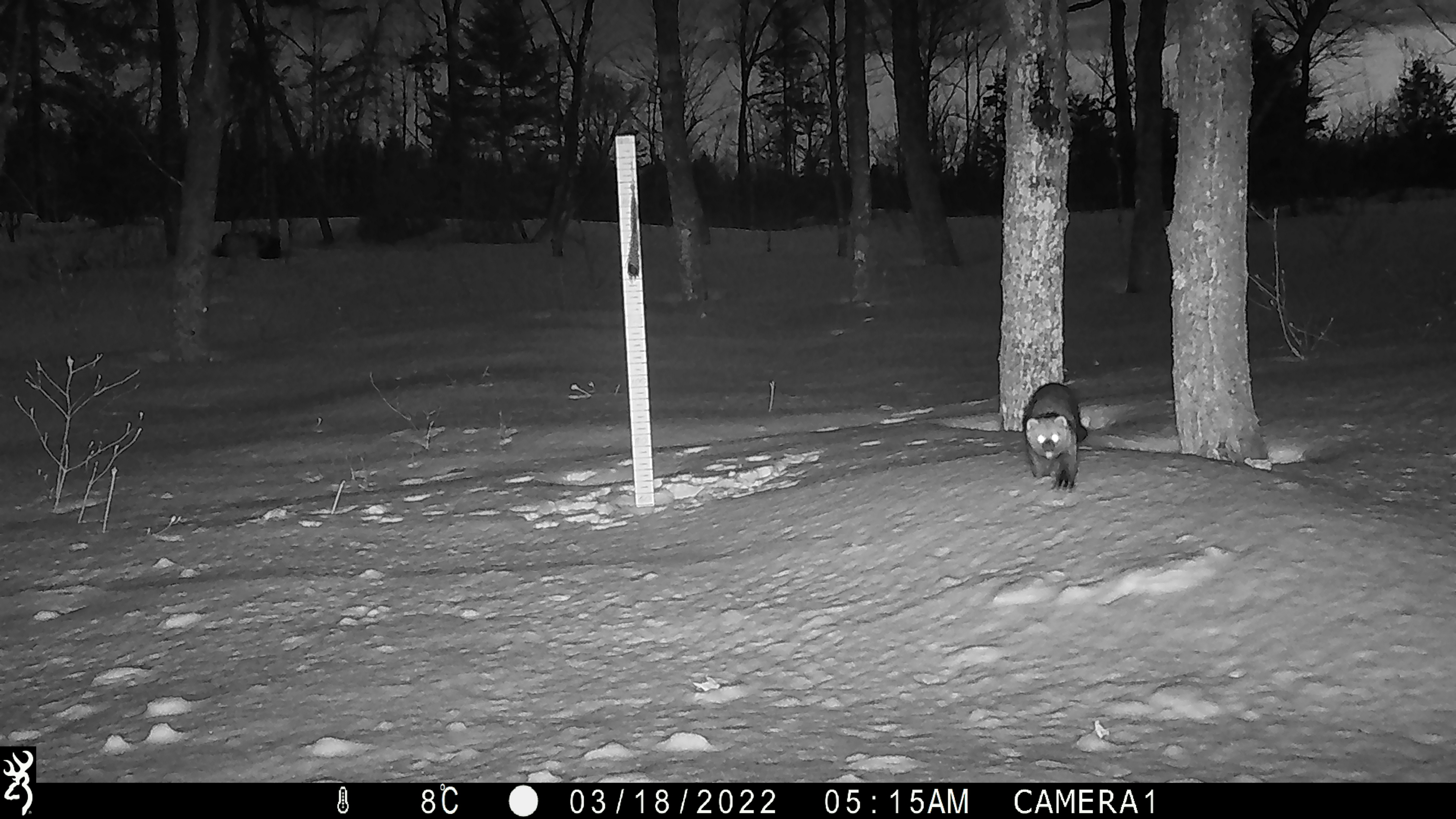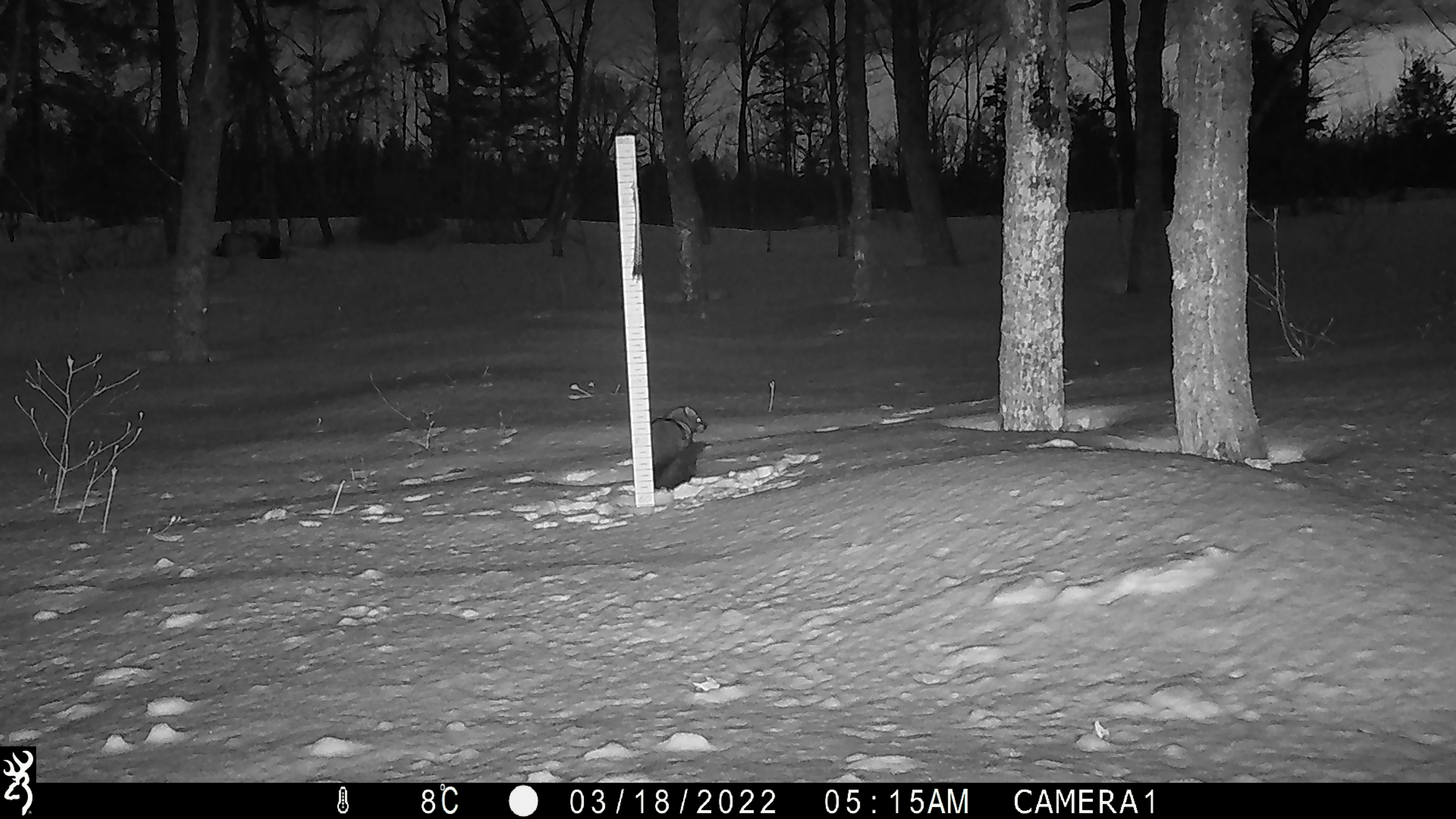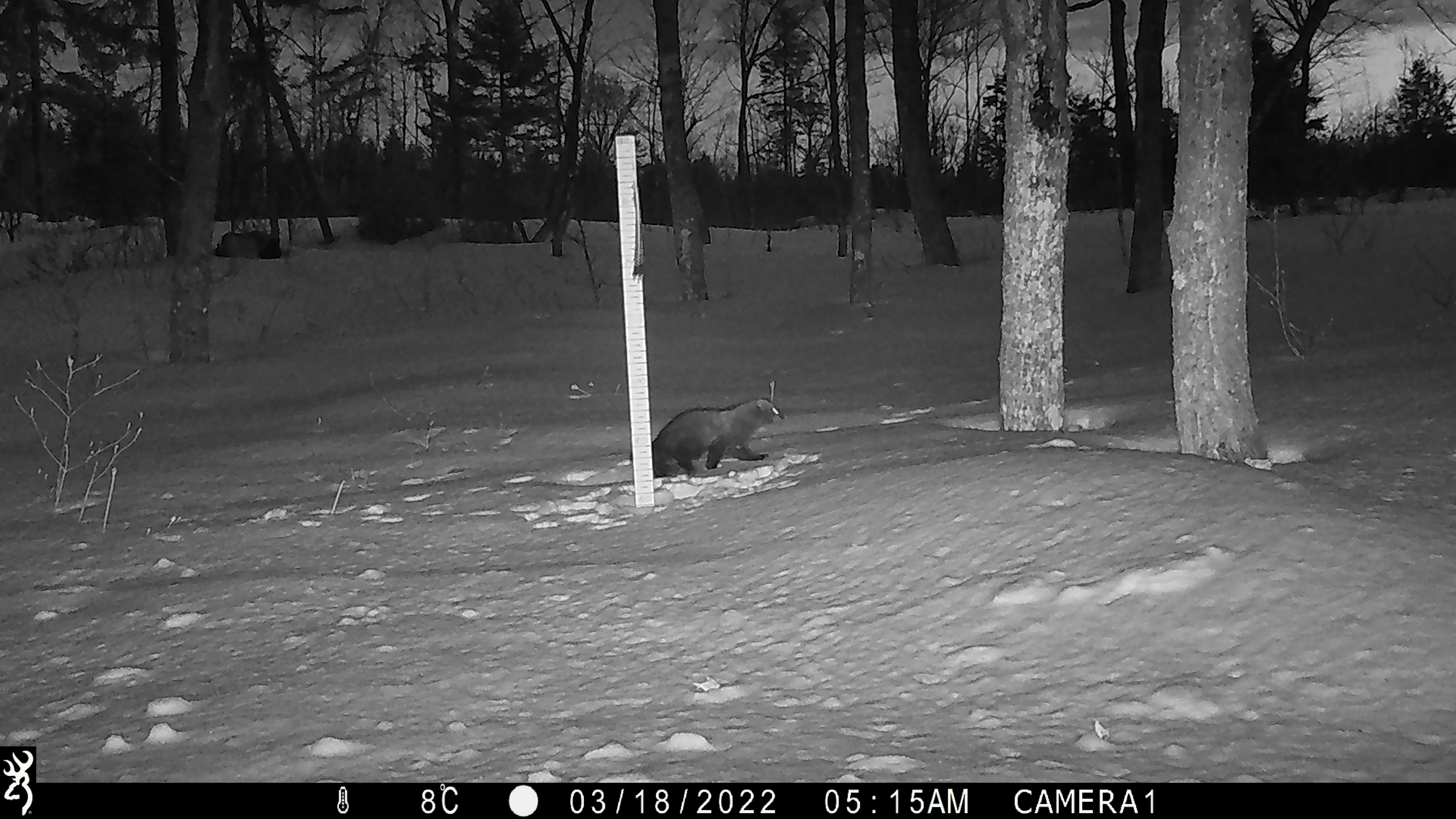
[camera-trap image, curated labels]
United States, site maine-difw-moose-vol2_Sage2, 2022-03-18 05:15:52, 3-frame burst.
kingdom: Animalia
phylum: Chordata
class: Mammalia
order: Carnivora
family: Mustelidae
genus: Pekania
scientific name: Pekania pennanti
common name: fisher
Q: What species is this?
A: Fisher (Pekania pennanti).